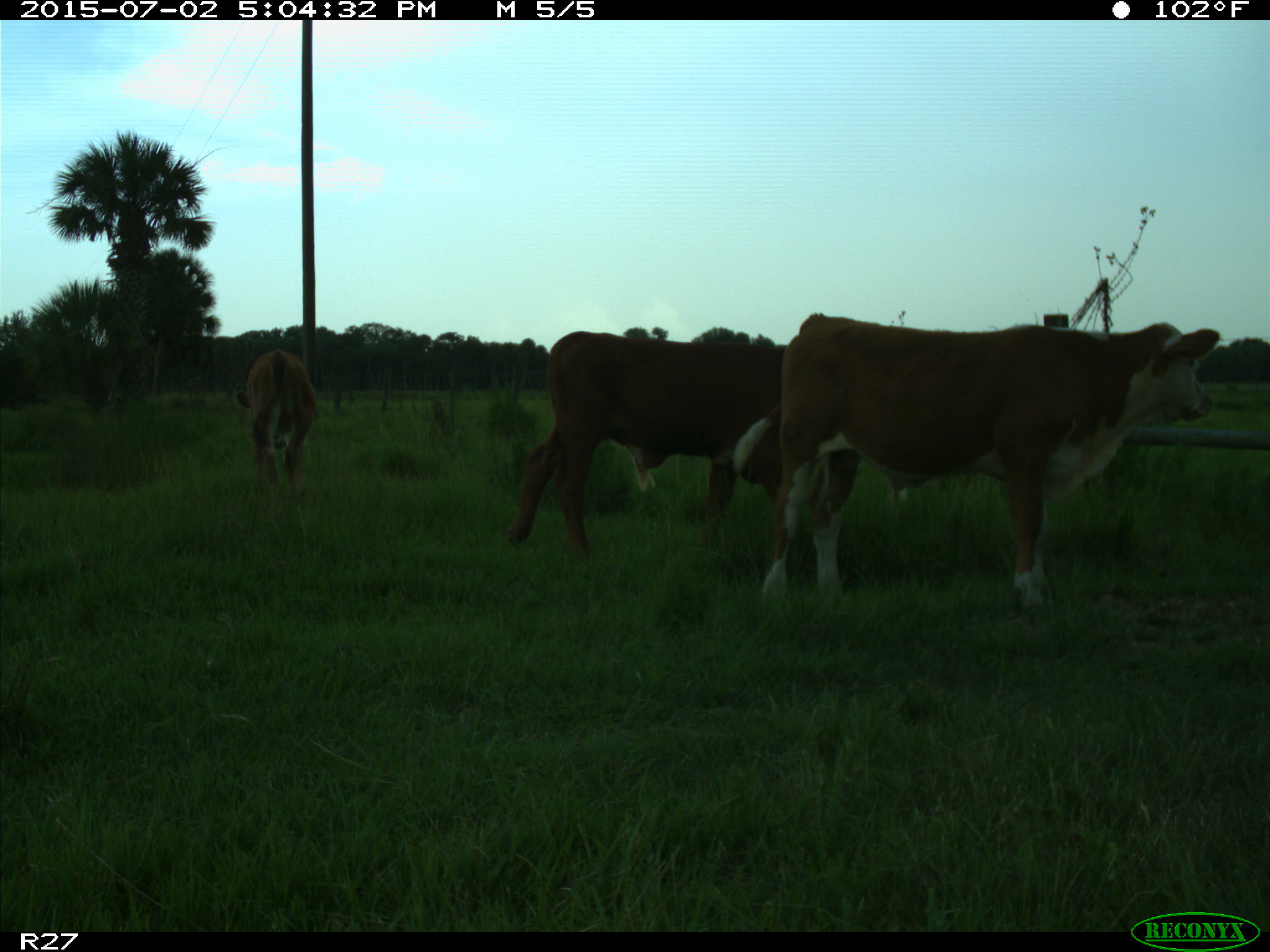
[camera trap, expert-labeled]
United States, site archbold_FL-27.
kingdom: Animalia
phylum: Chordata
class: Mammalia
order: Artiodactyla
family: Bovidae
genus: Bos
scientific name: Bos taurus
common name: domestic cow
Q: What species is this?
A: Bos taurus (domestic cow).